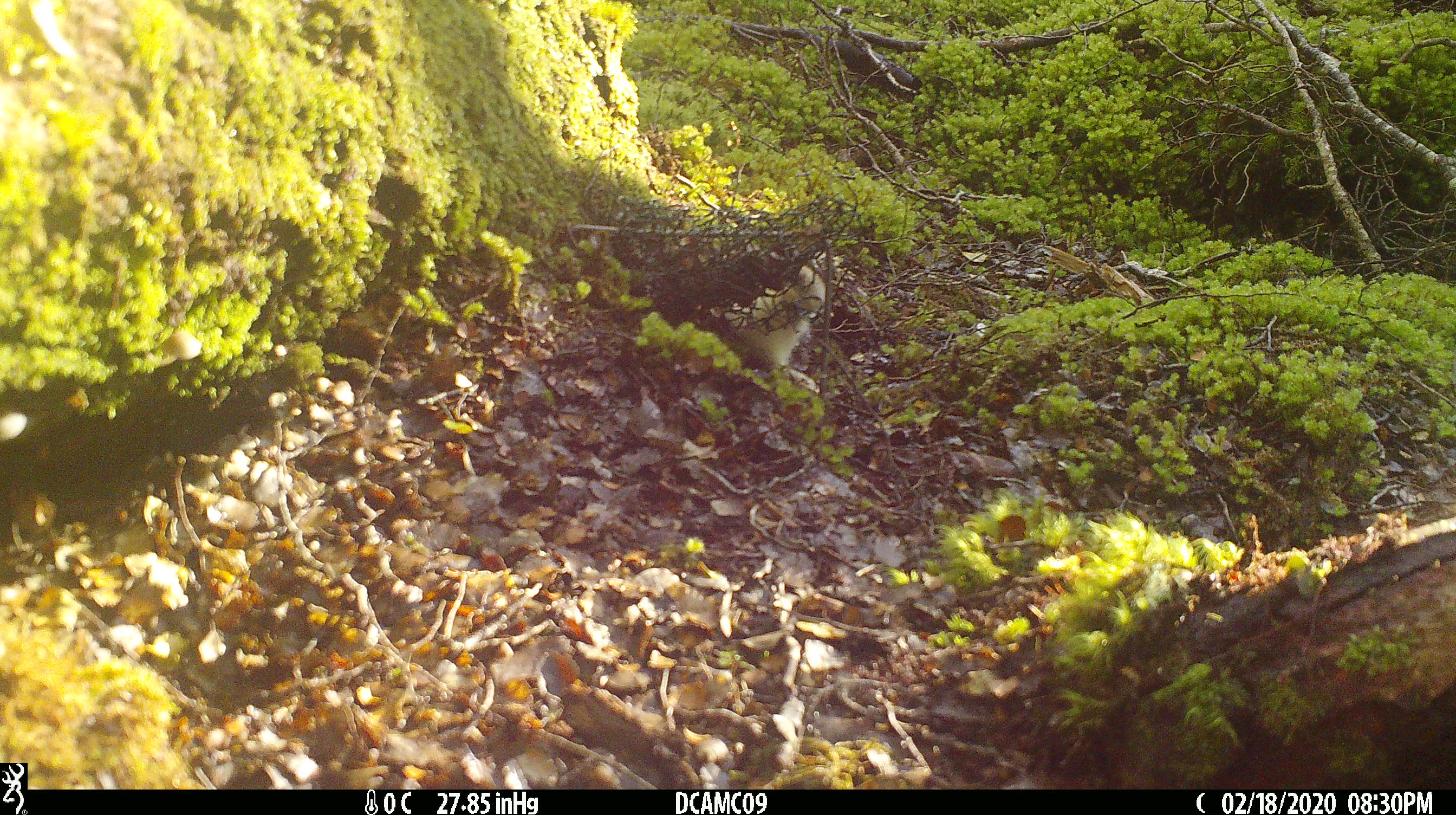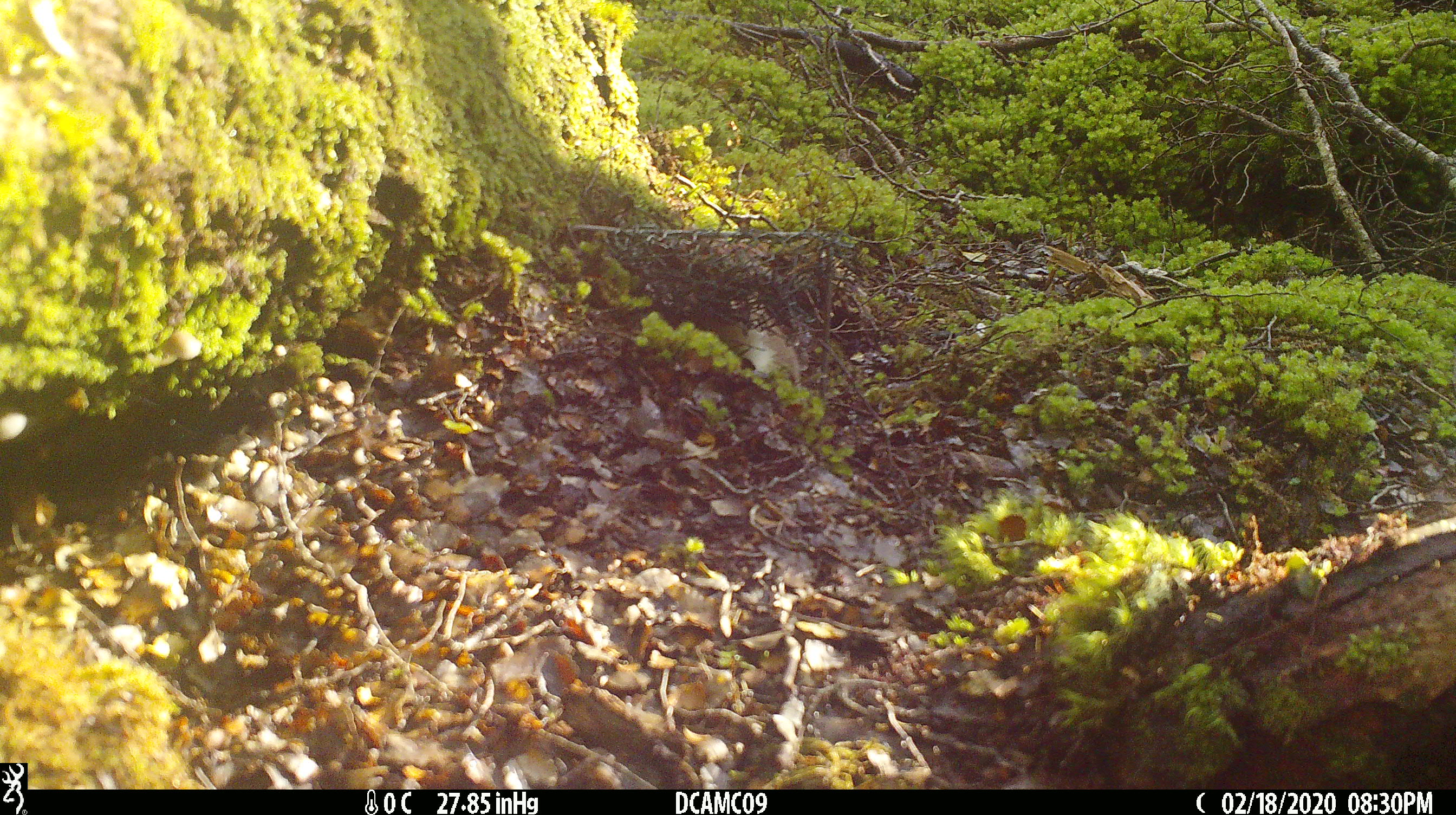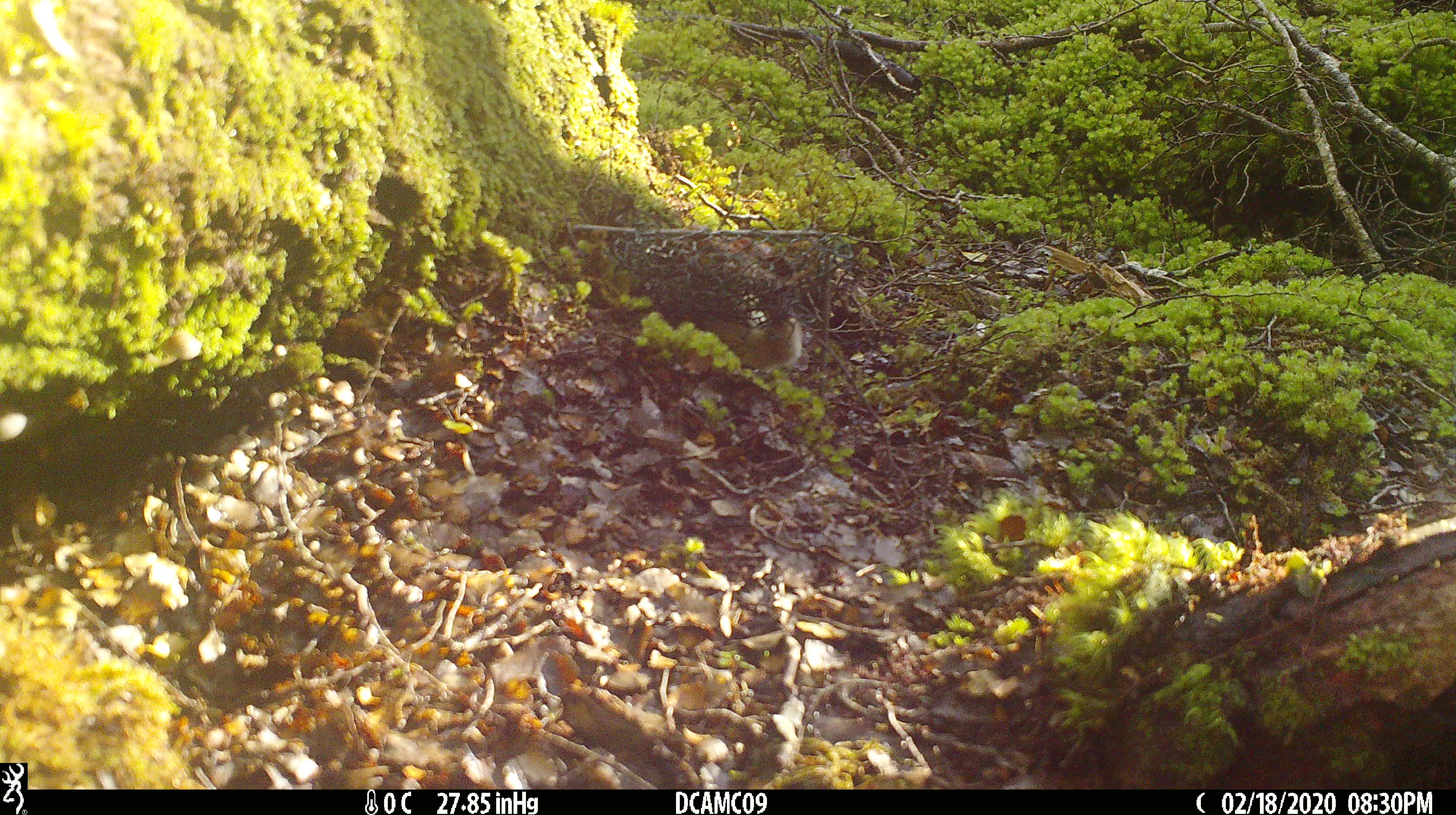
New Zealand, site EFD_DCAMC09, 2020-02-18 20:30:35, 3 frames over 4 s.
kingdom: Animalia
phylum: Chordata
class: Mammalia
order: Carnivora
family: Mustelidae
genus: Mustela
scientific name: Mustela erminea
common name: stoat